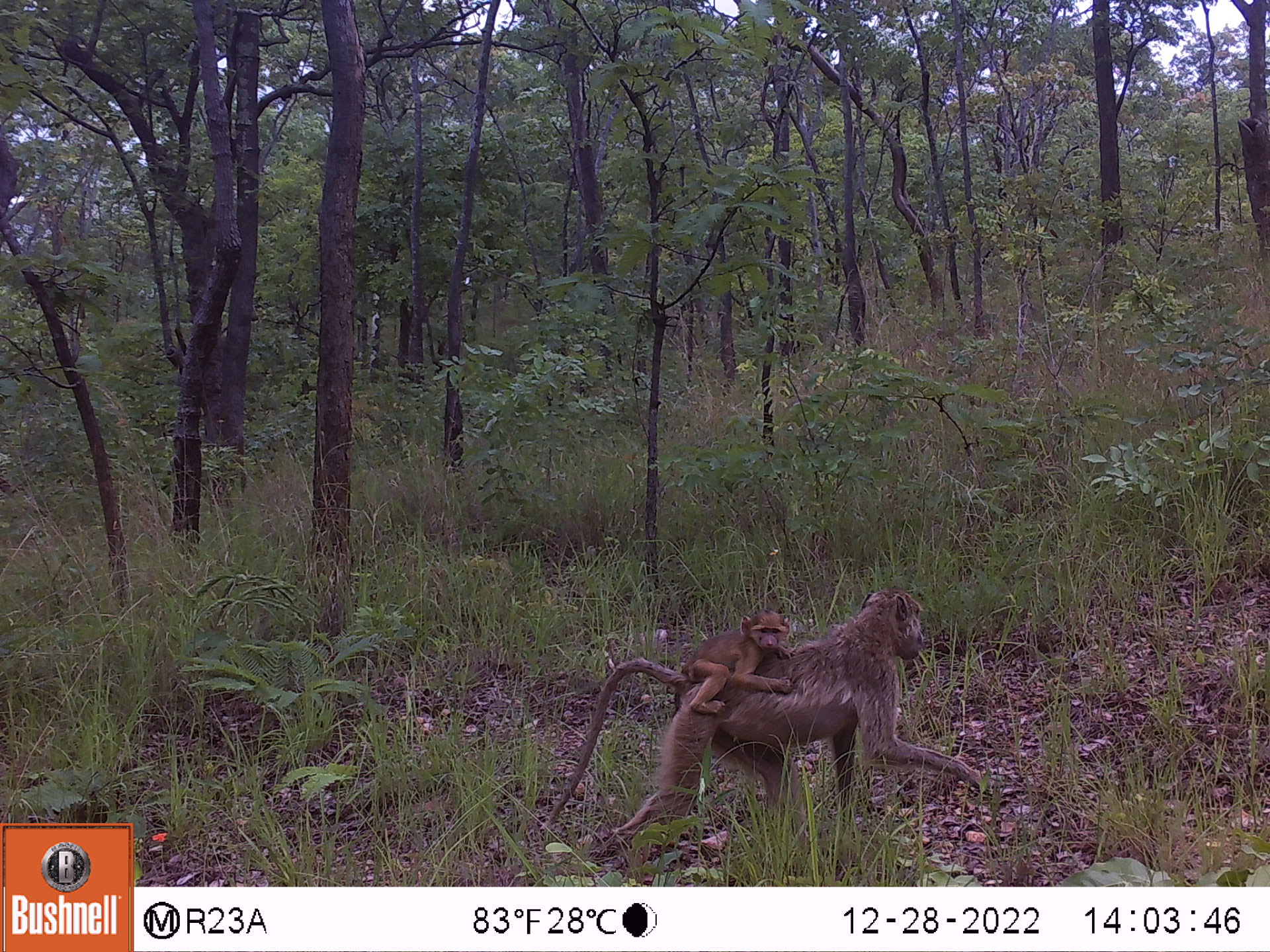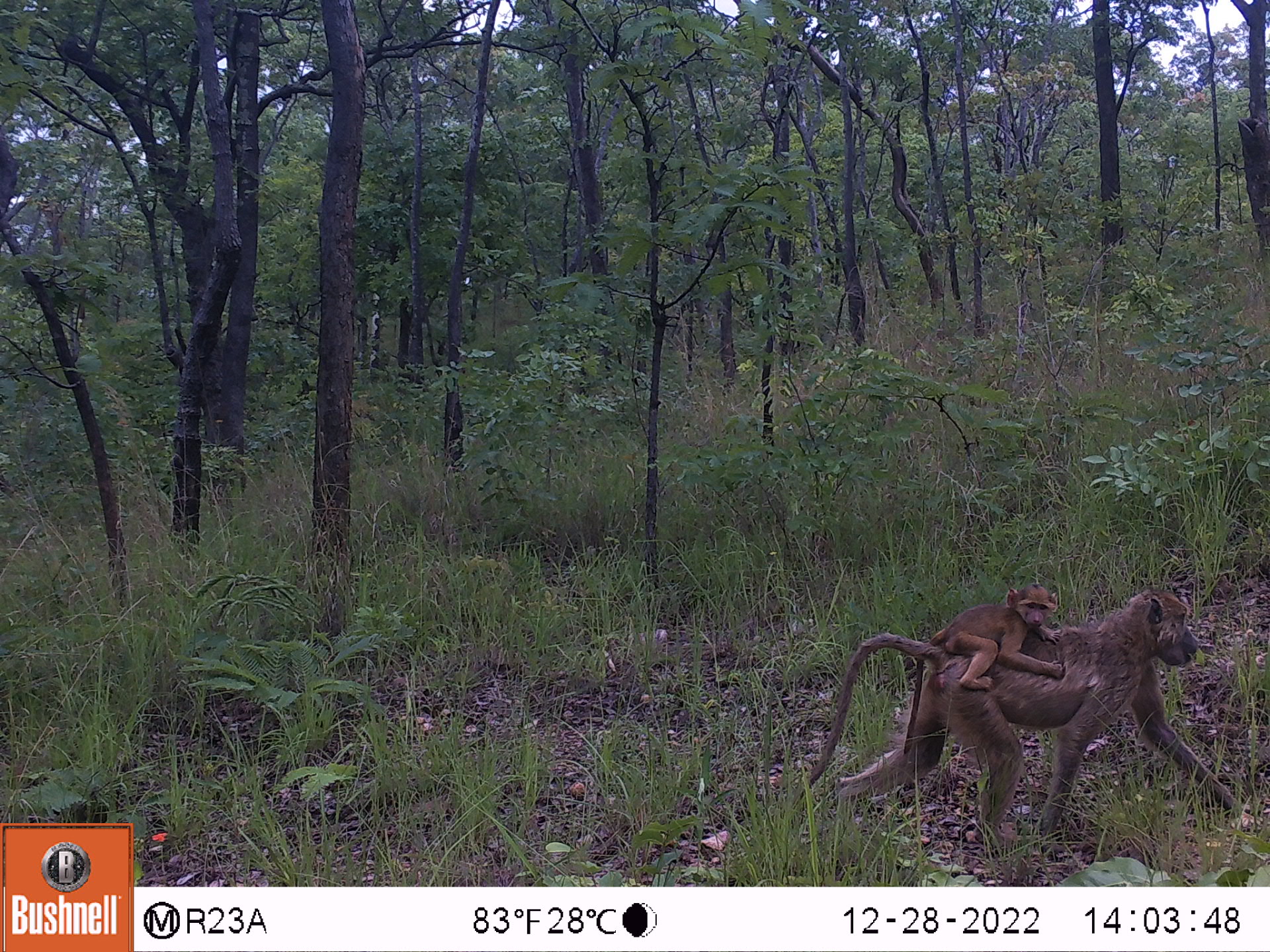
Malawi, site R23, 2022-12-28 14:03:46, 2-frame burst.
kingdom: Animalia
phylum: Chordata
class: Mammalia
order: Primates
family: Cercopithecidae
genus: Papio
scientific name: Papio cynocephalus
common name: yellow baboon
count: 2